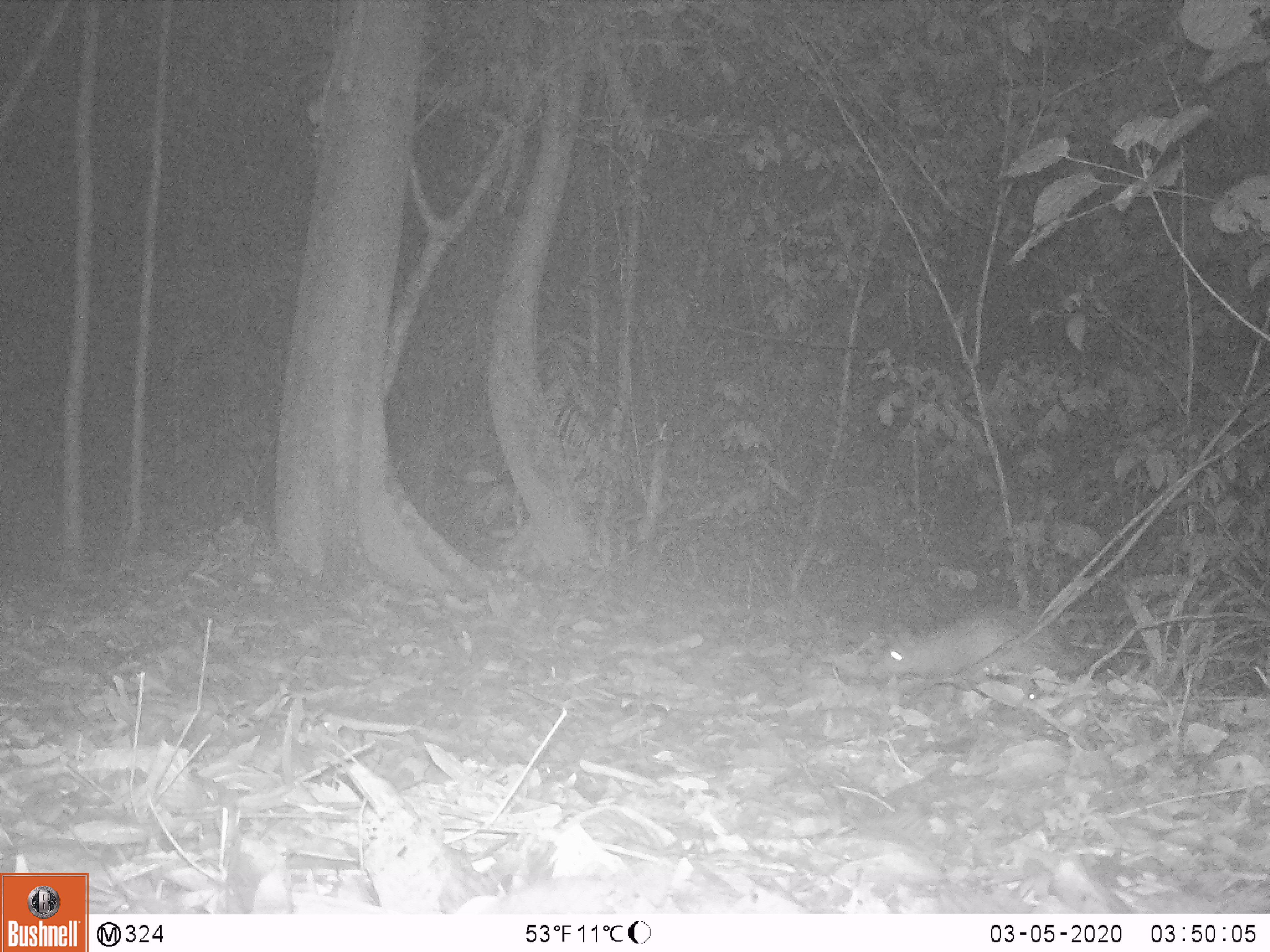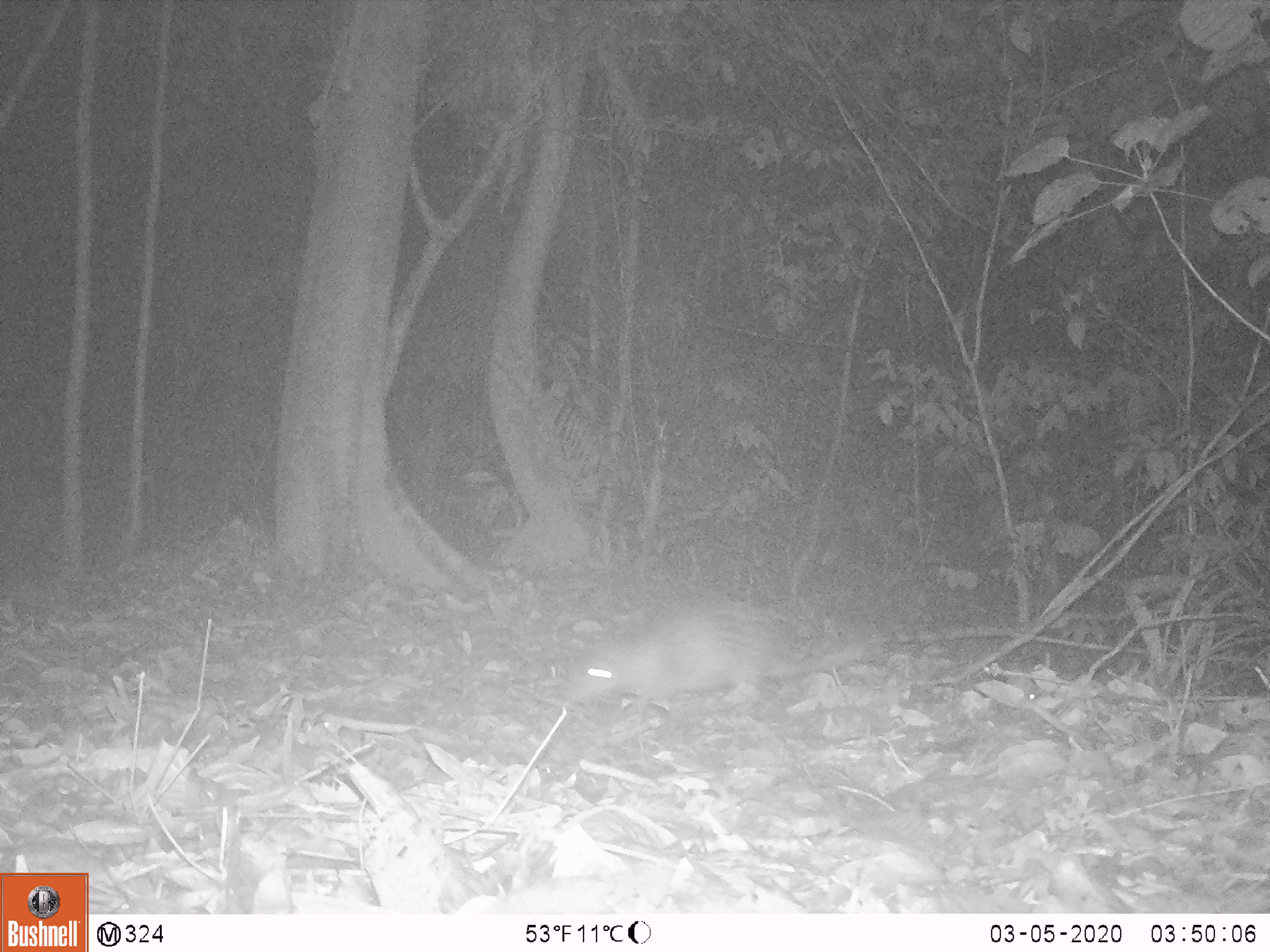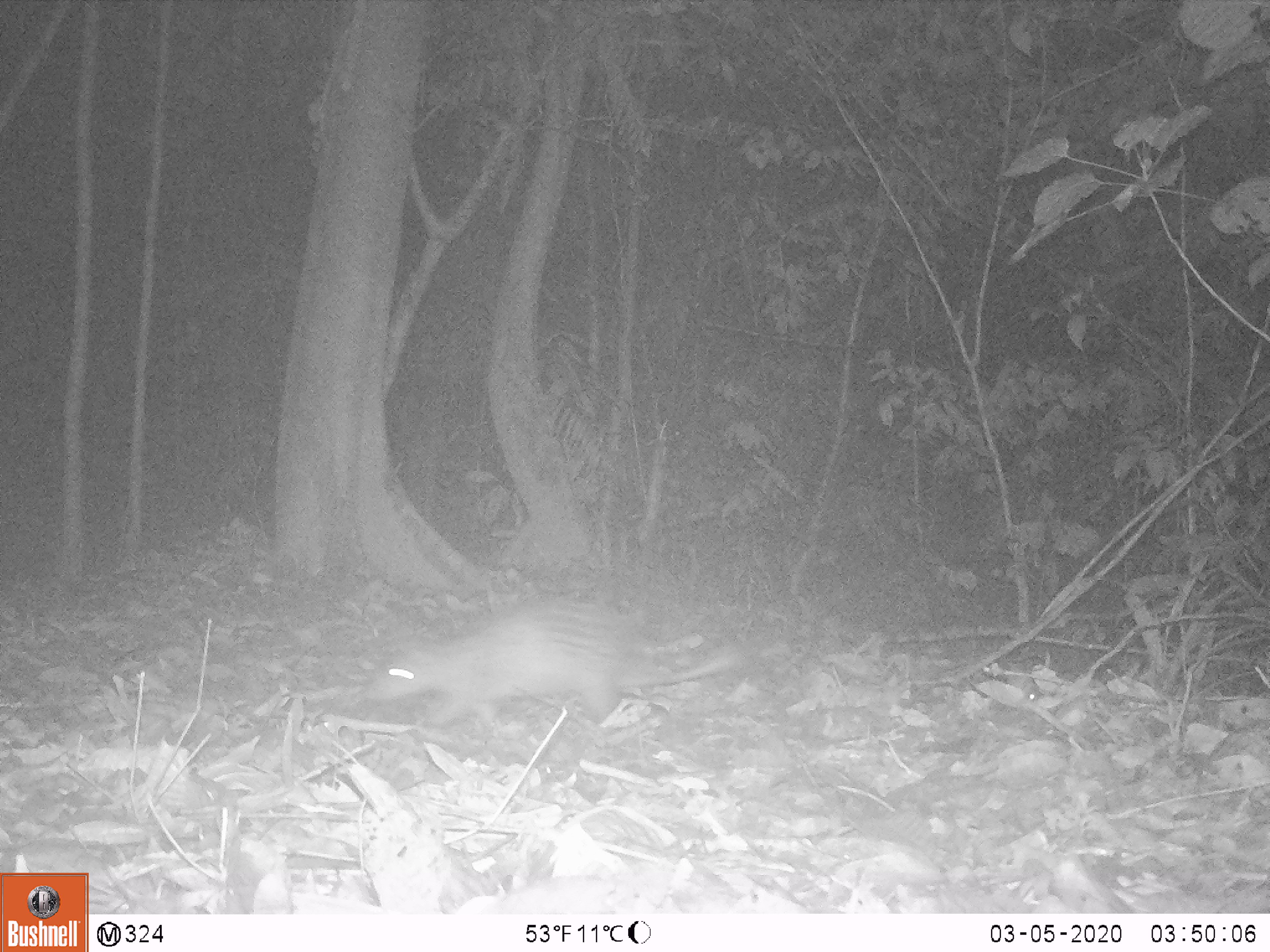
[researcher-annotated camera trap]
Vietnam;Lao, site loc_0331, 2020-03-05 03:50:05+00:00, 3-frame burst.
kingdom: Animalia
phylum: Chordata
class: Mammalia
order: Rodentia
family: Hystricidae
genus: Atherurus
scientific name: Atherurus macrourus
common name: asiatic brush-tailed porcupine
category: asiatic brush tailed porcupine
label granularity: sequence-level